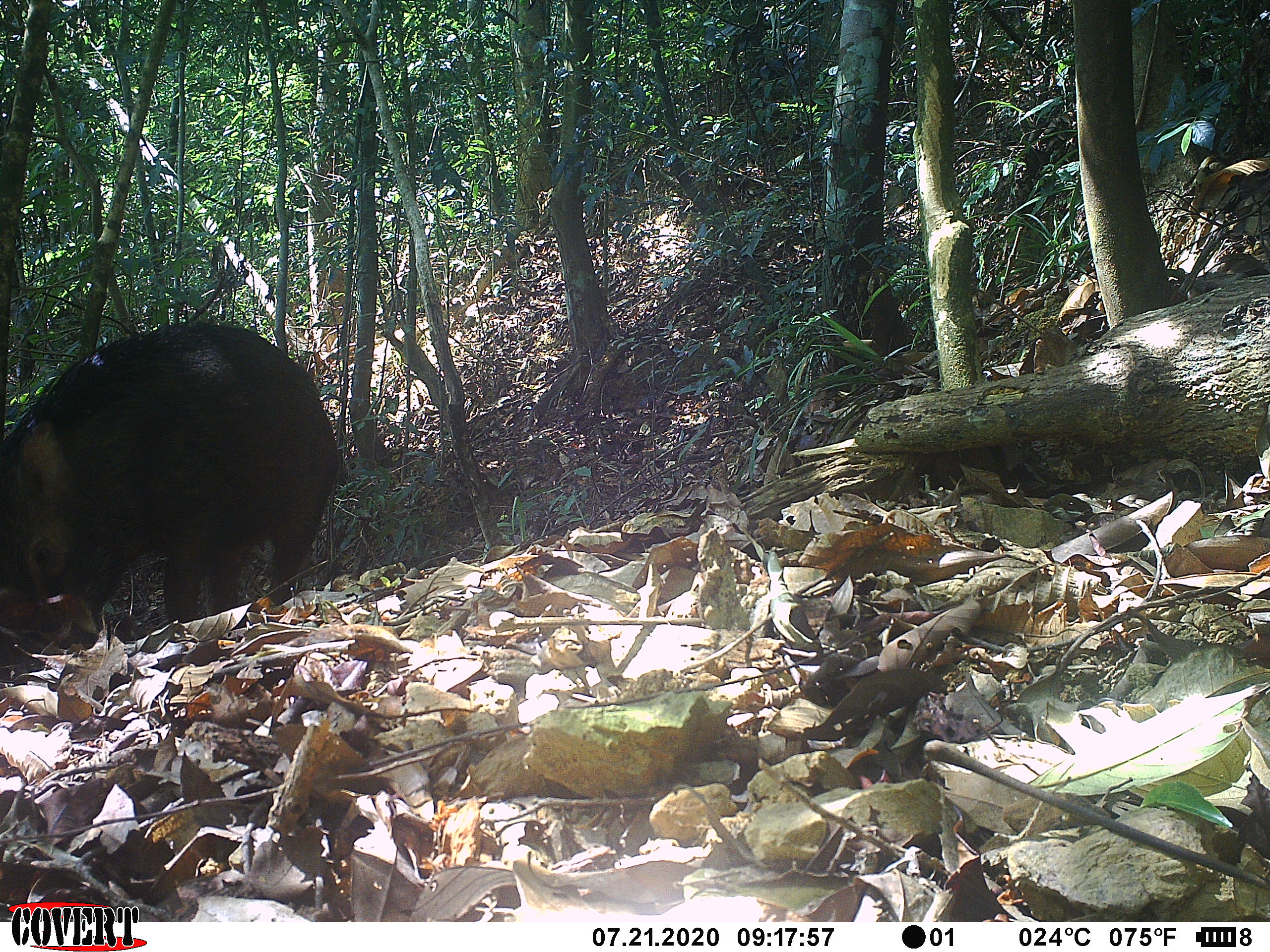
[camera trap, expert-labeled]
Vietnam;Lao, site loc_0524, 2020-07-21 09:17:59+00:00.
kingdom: Animalia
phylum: Chordata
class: Mammalia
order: Artiodactyla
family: Suidae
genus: Sus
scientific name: Sus scrofa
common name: eurasian wild pig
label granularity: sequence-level